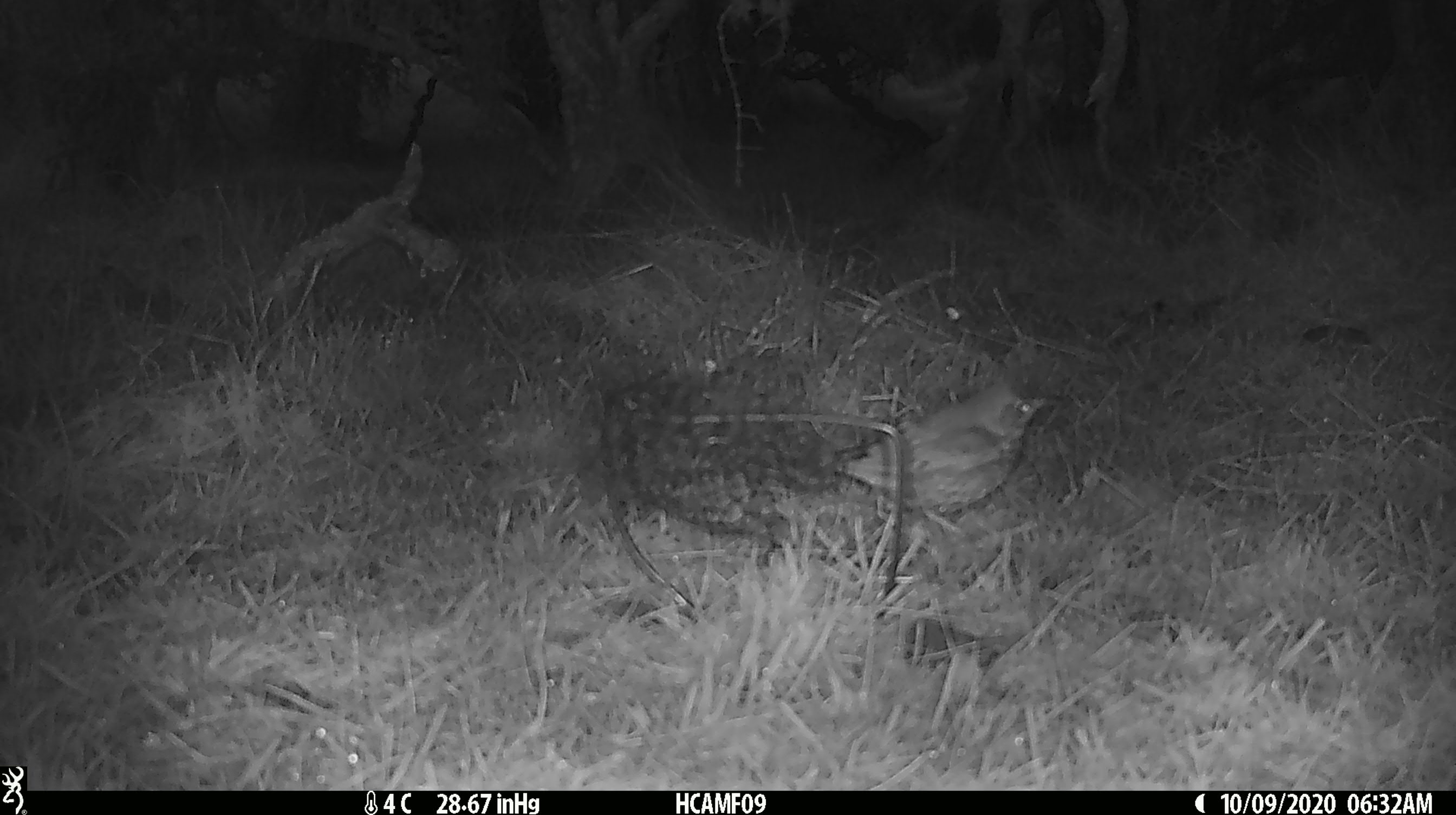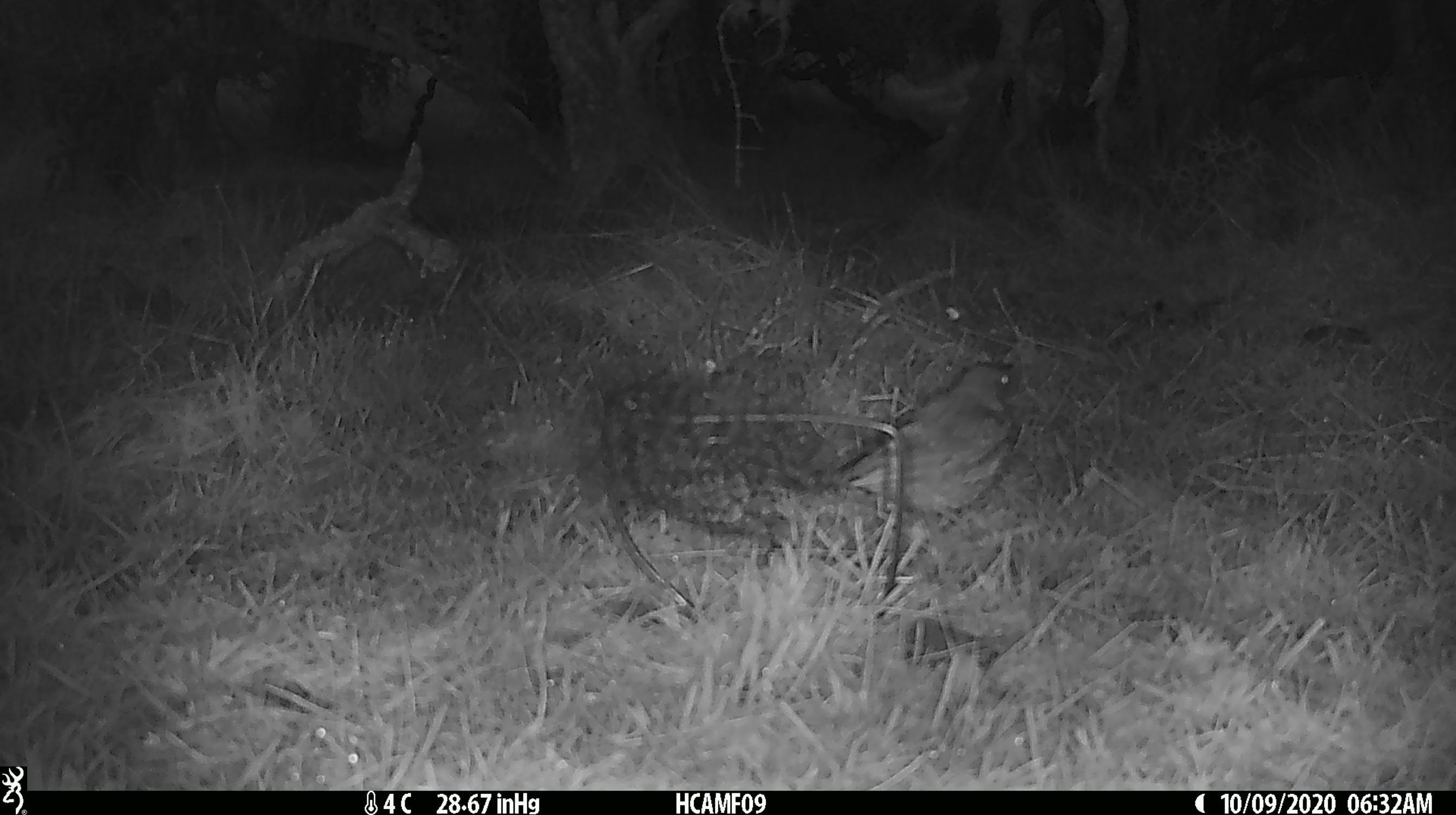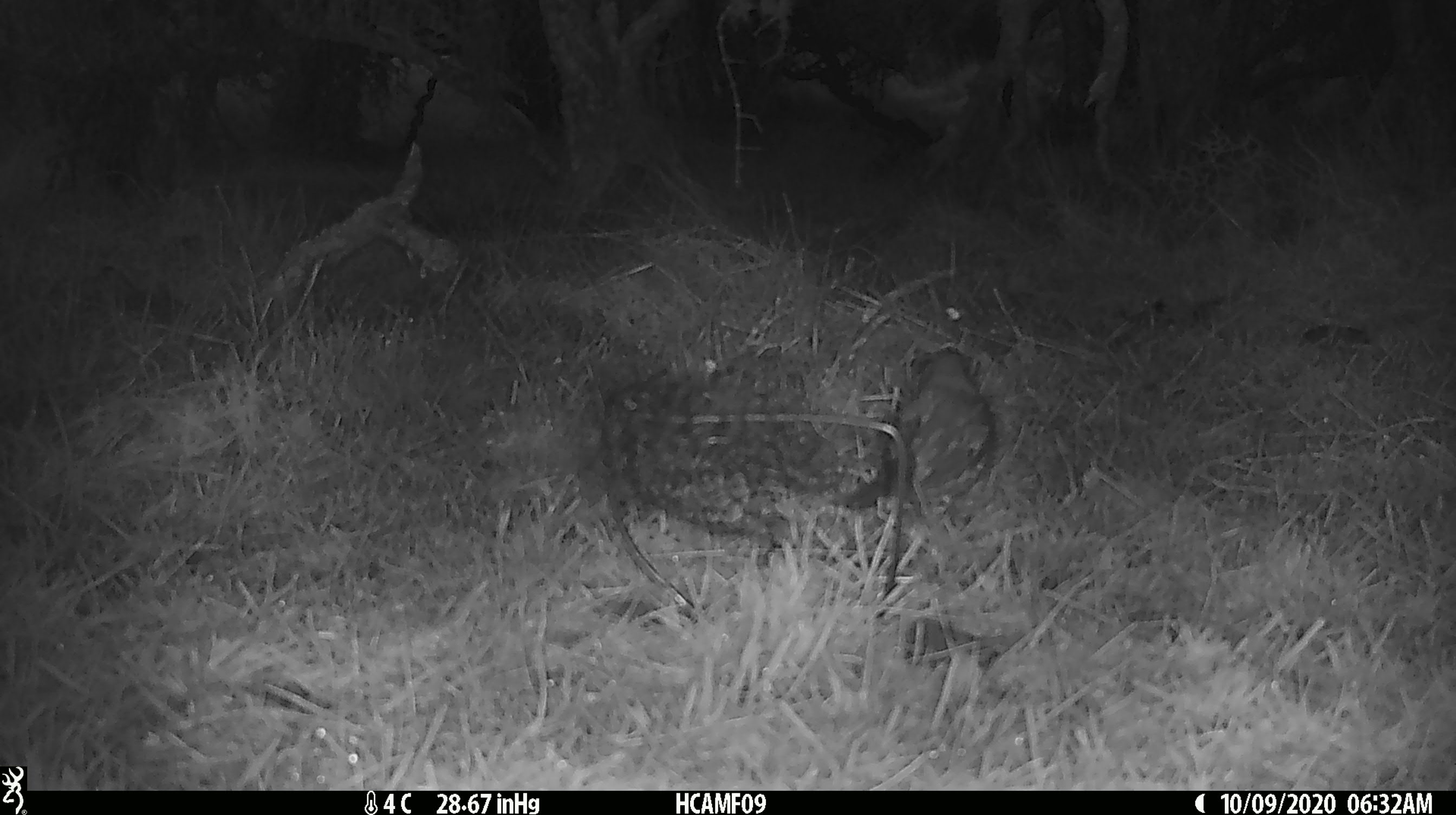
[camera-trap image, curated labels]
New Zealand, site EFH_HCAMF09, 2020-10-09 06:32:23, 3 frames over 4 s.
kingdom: Animalia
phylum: Chordata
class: Aves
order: Passeriformes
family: Turdidae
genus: Turdus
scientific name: Turdus philomelos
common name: song thrush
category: thrush